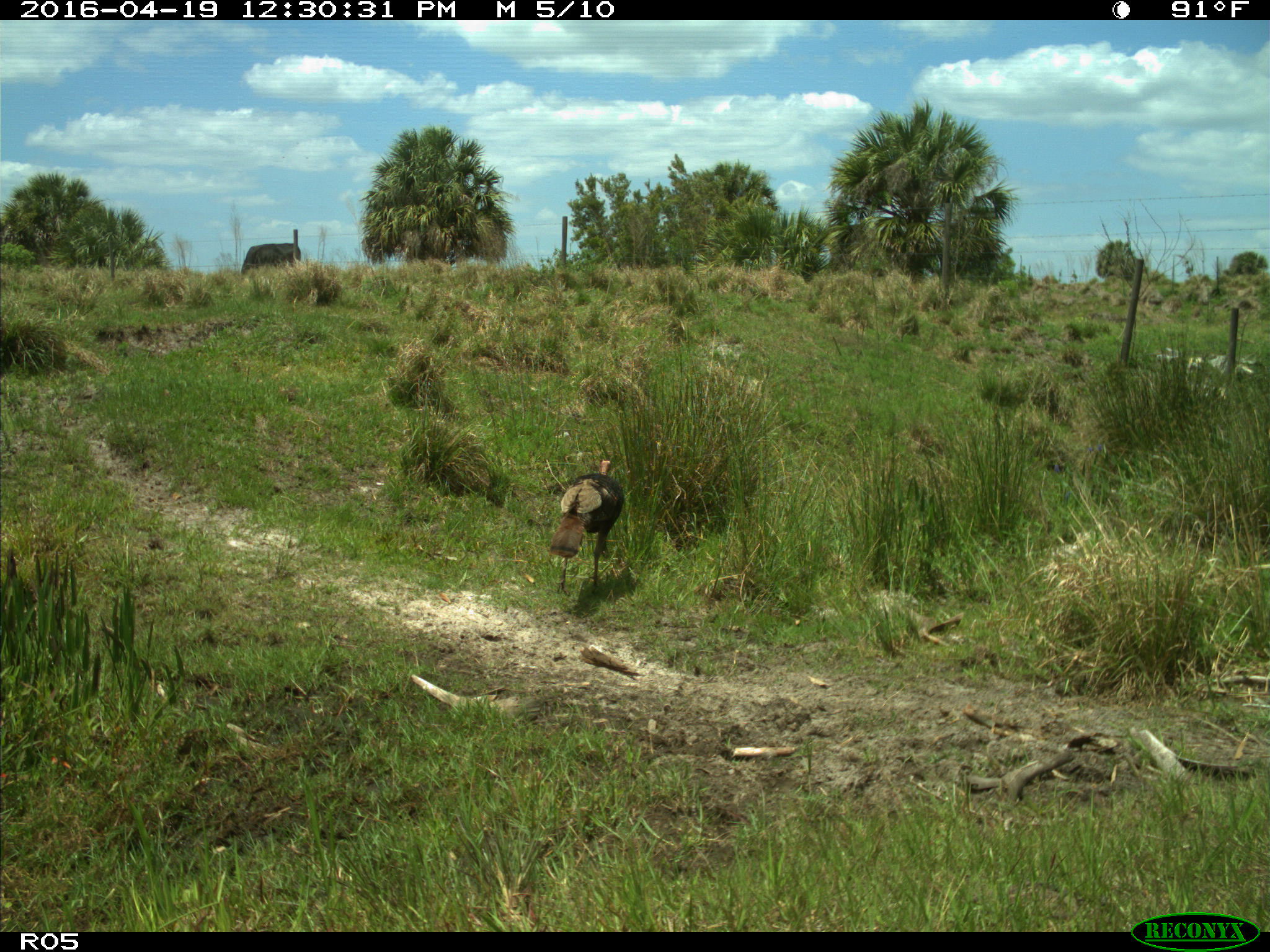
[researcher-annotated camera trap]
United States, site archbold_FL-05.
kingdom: Animalia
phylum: Chordata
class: Aves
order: Galliformes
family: Phasianidae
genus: Meleagris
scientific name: Meleagris gallopavo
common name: wild turkey